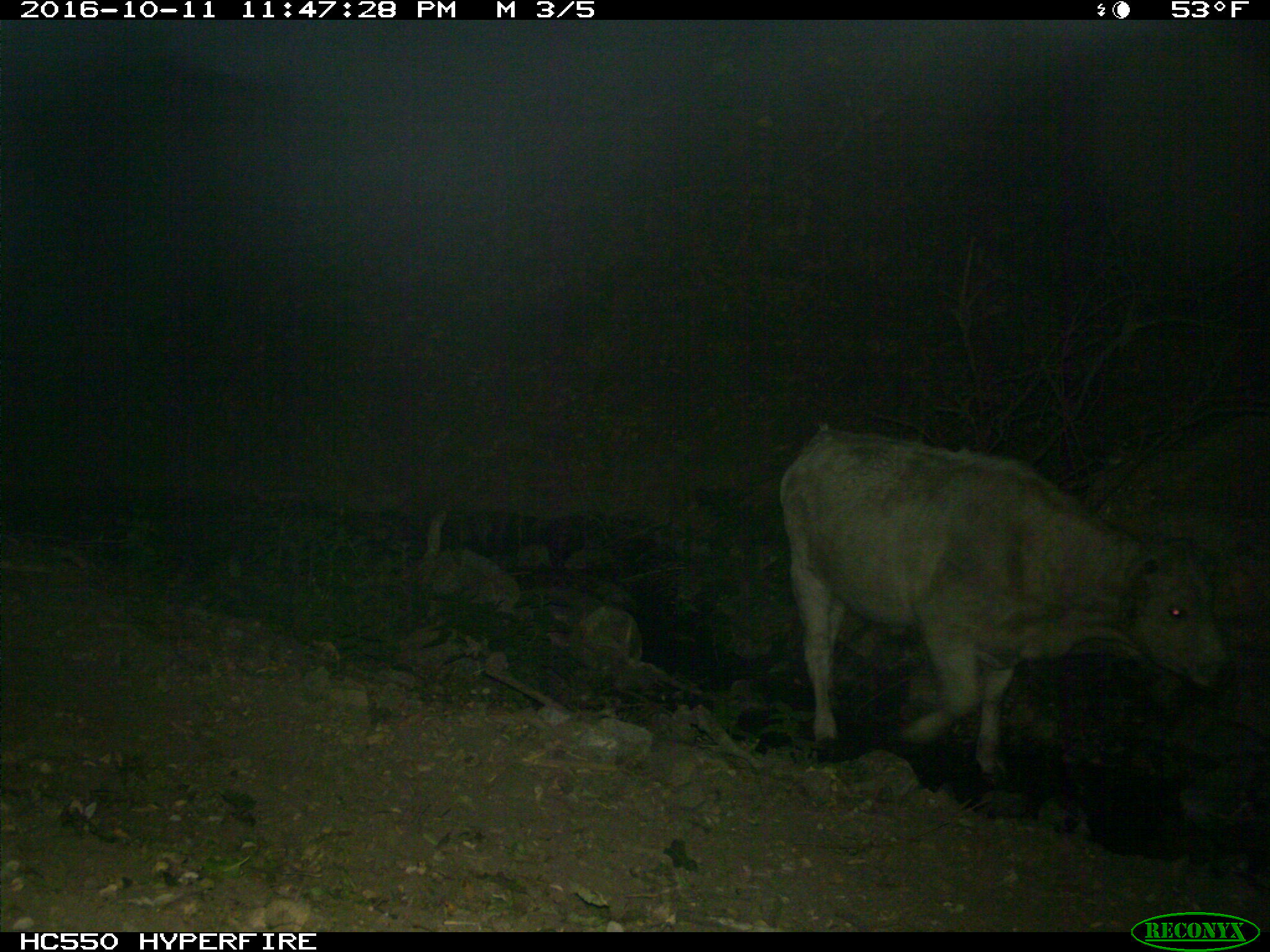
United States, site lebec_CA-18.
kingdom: Animalia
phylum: Chordata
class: Mammalia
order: Artiodactyla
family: Bovidae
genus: Bos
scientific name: Bos taurus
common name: domestic cow